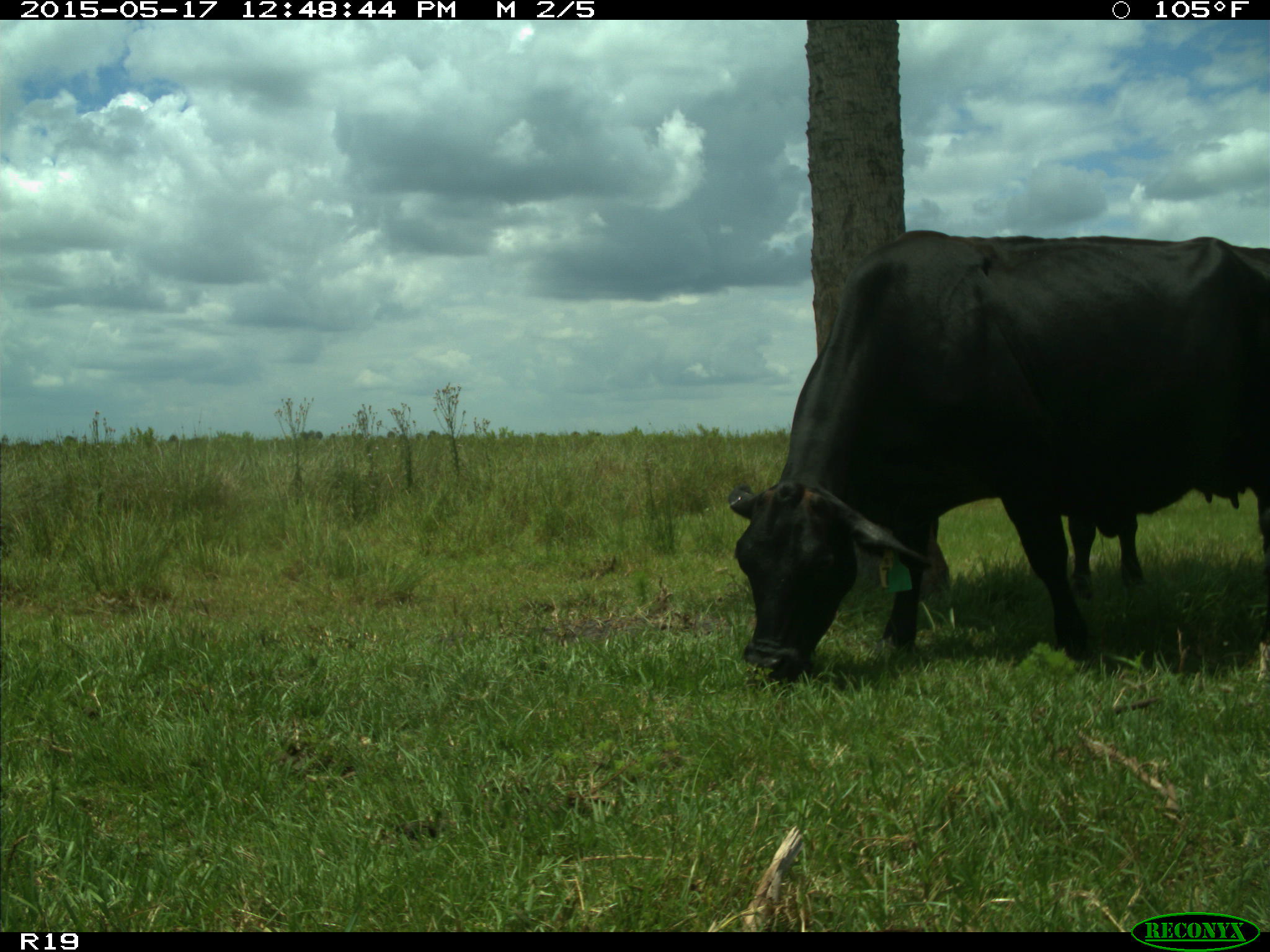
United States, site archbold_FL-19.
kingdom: Animalia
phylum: Chordata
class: Mammalia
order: Artiodactyla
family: Bovidae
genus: Bos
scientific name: Bos taurus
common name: domestic cow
Bos taurus (domestic cow).